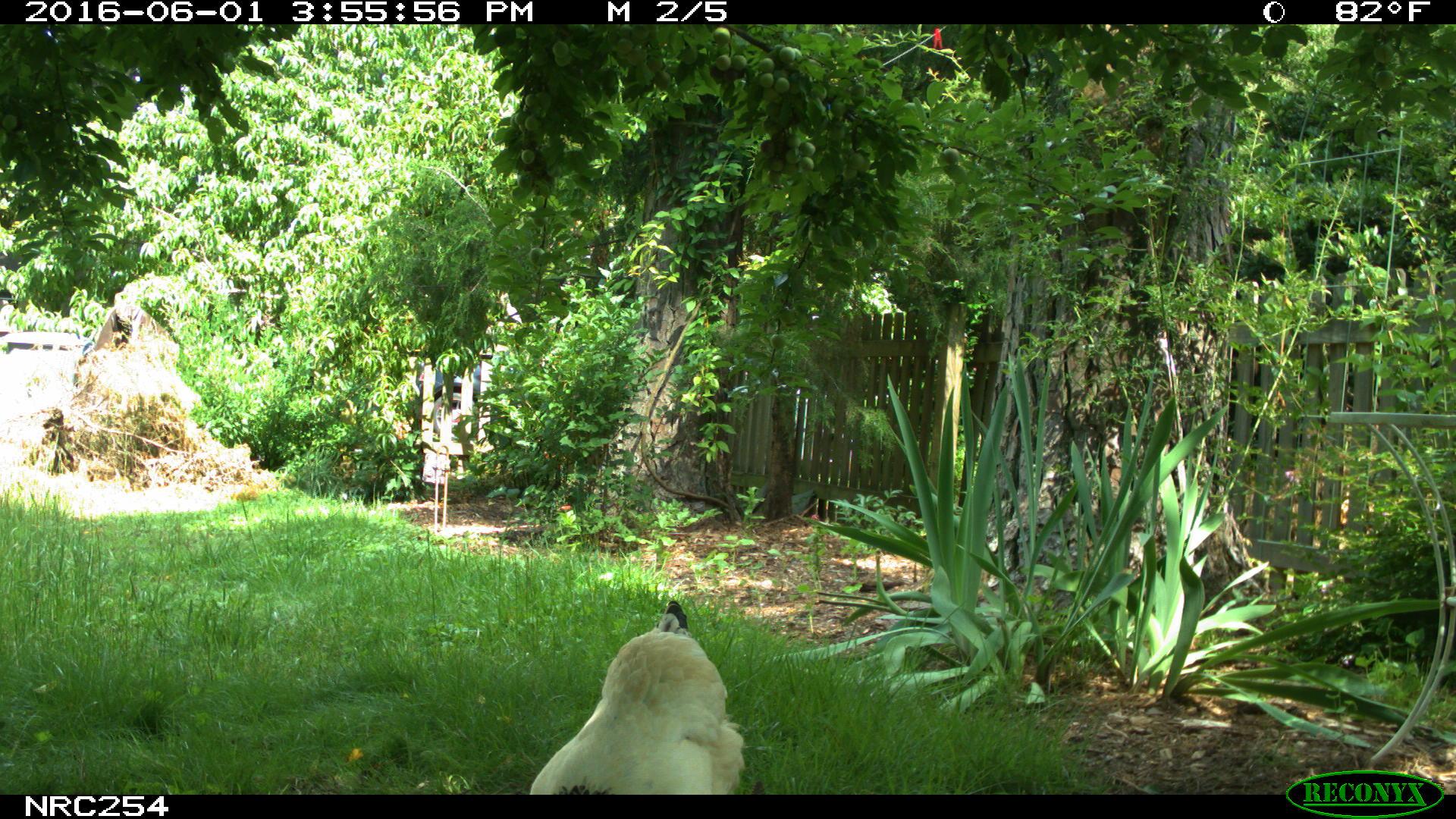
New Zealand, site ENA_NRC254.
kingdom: Animalia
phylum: Chordata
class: Aves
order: Galliformes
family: Phasianidae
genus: Gallus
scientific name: Gallus gallus domesticus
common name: chicken